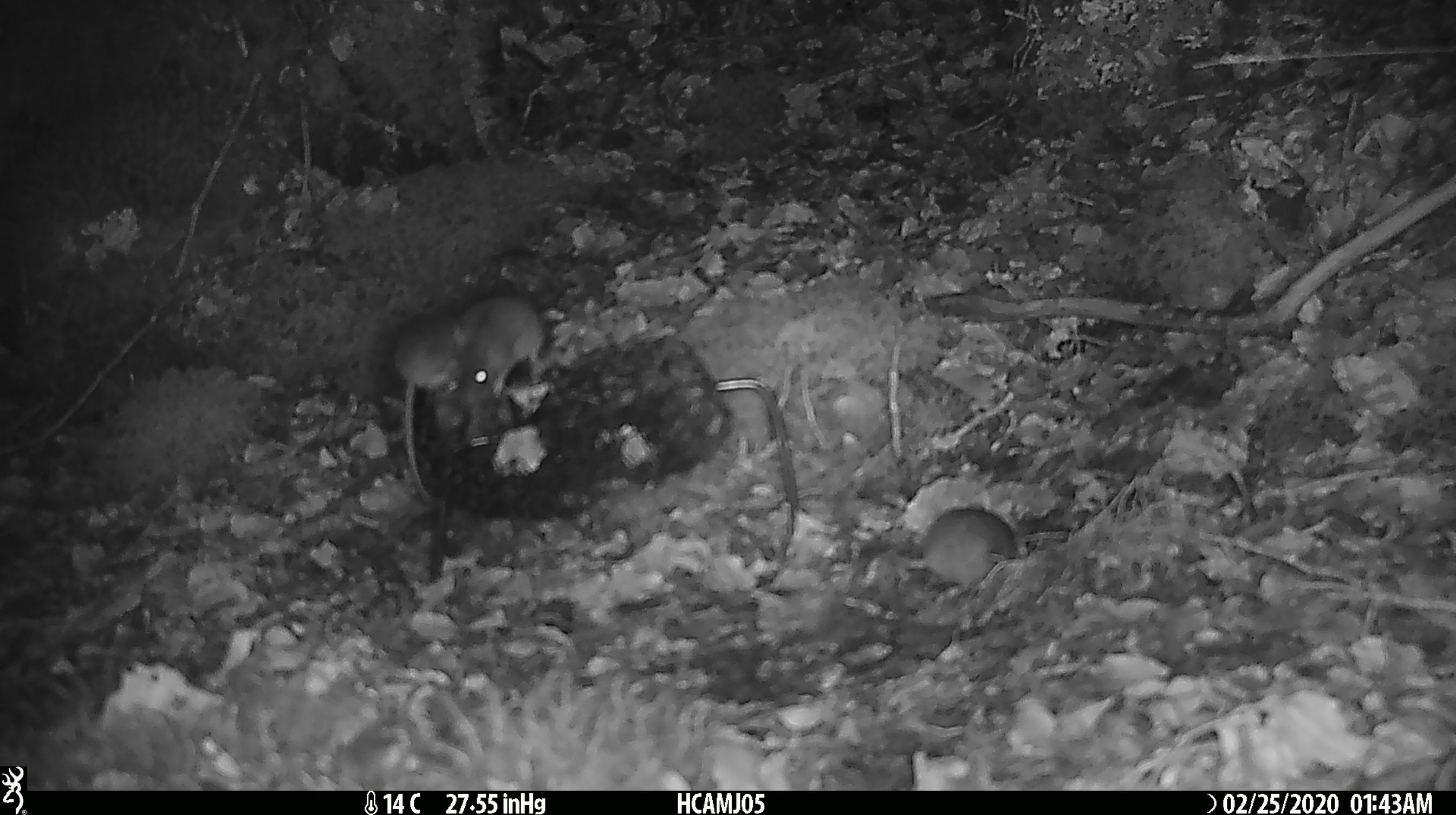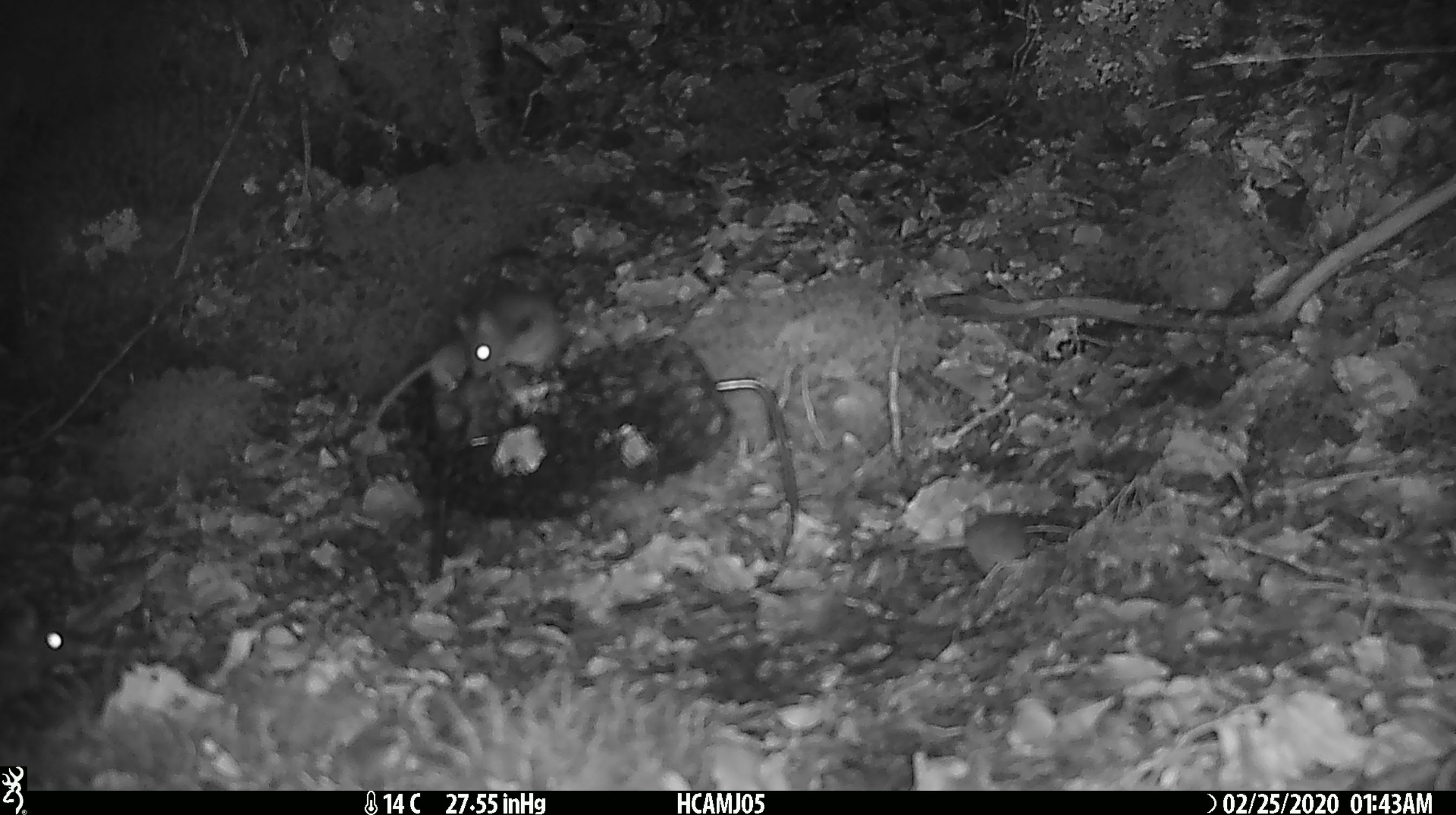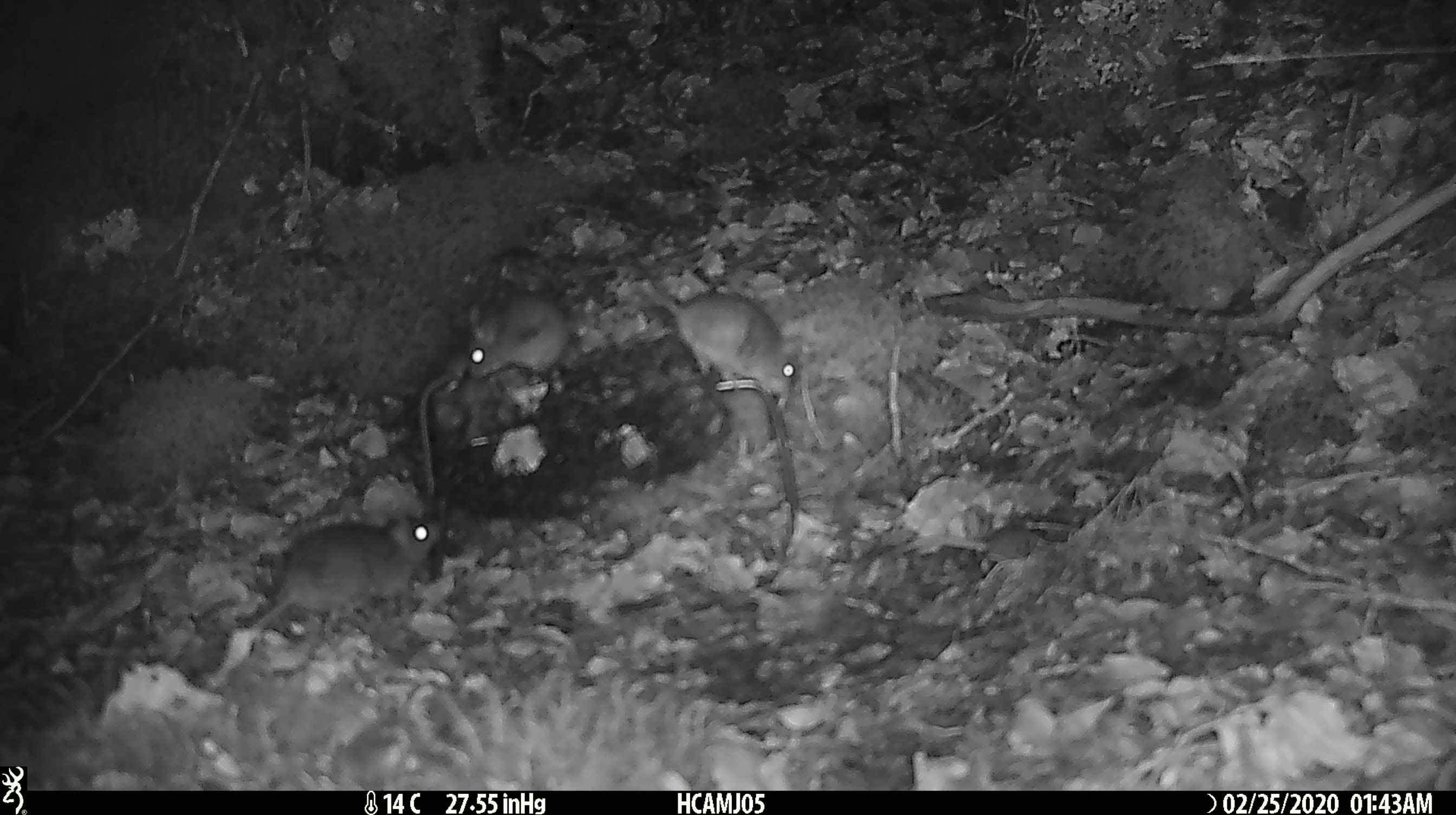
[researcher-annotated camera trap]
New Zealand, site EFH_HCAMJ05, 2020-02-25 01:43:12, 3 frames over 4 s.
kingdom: Animalia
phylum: Chordata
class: Mammalia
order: Rodentia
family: Muridae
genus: Mus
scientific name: Mus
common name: mouse